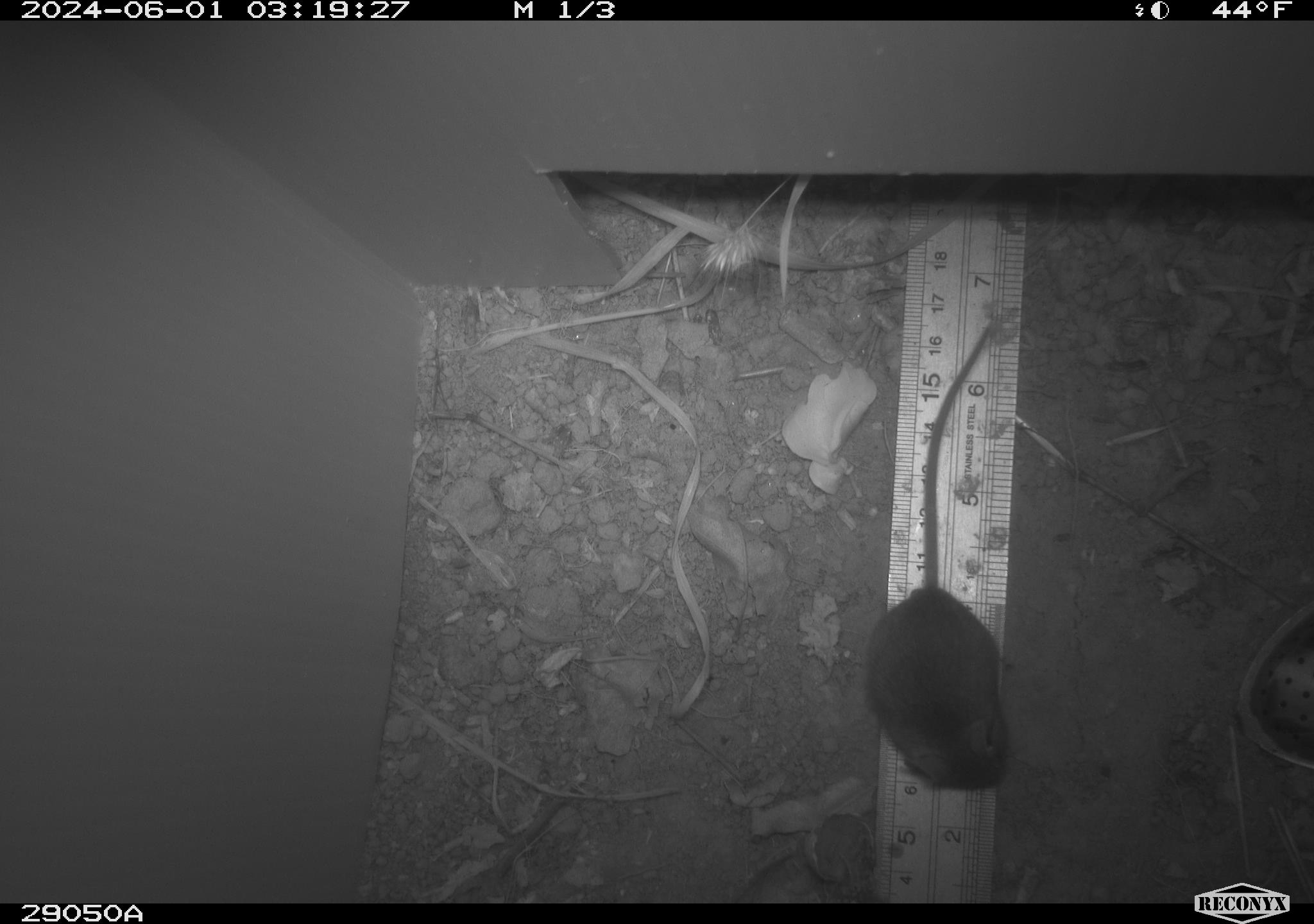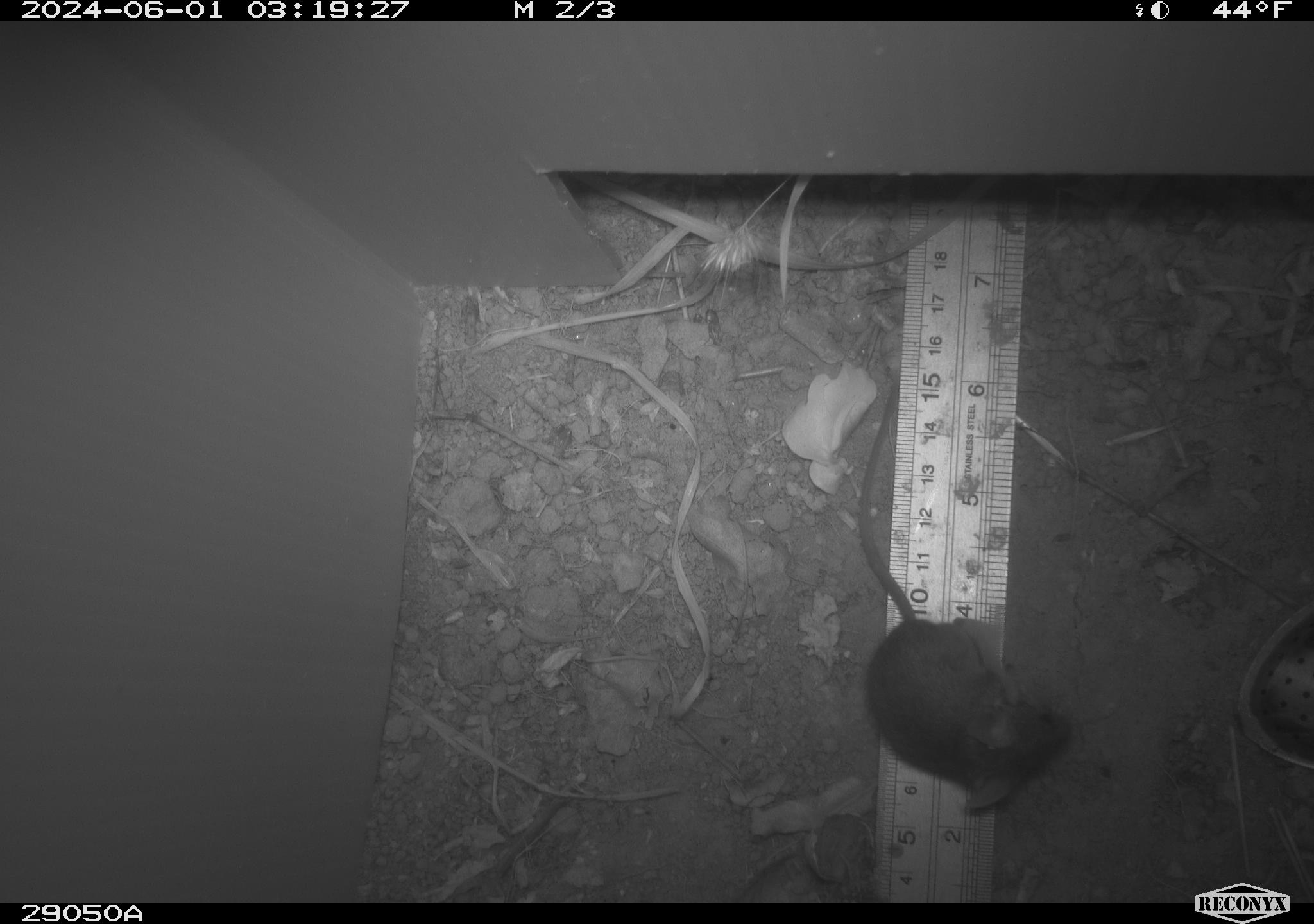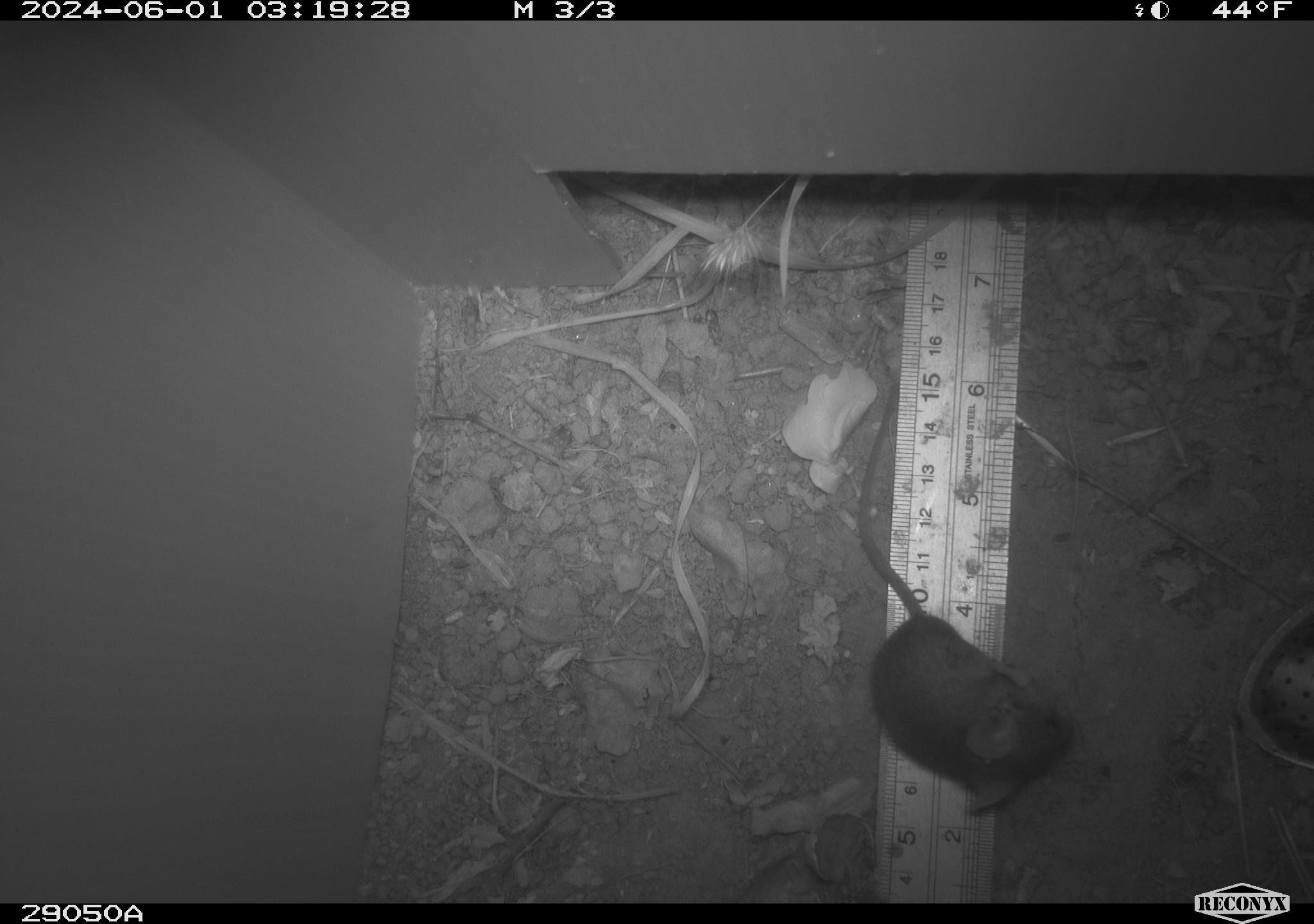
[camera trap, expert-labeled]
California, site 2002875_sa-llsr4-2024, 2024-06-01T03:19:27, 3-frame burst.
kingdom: Animalia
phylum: Chordata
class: Mammalia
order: Rodentia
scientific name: Rodentia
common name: mouse species